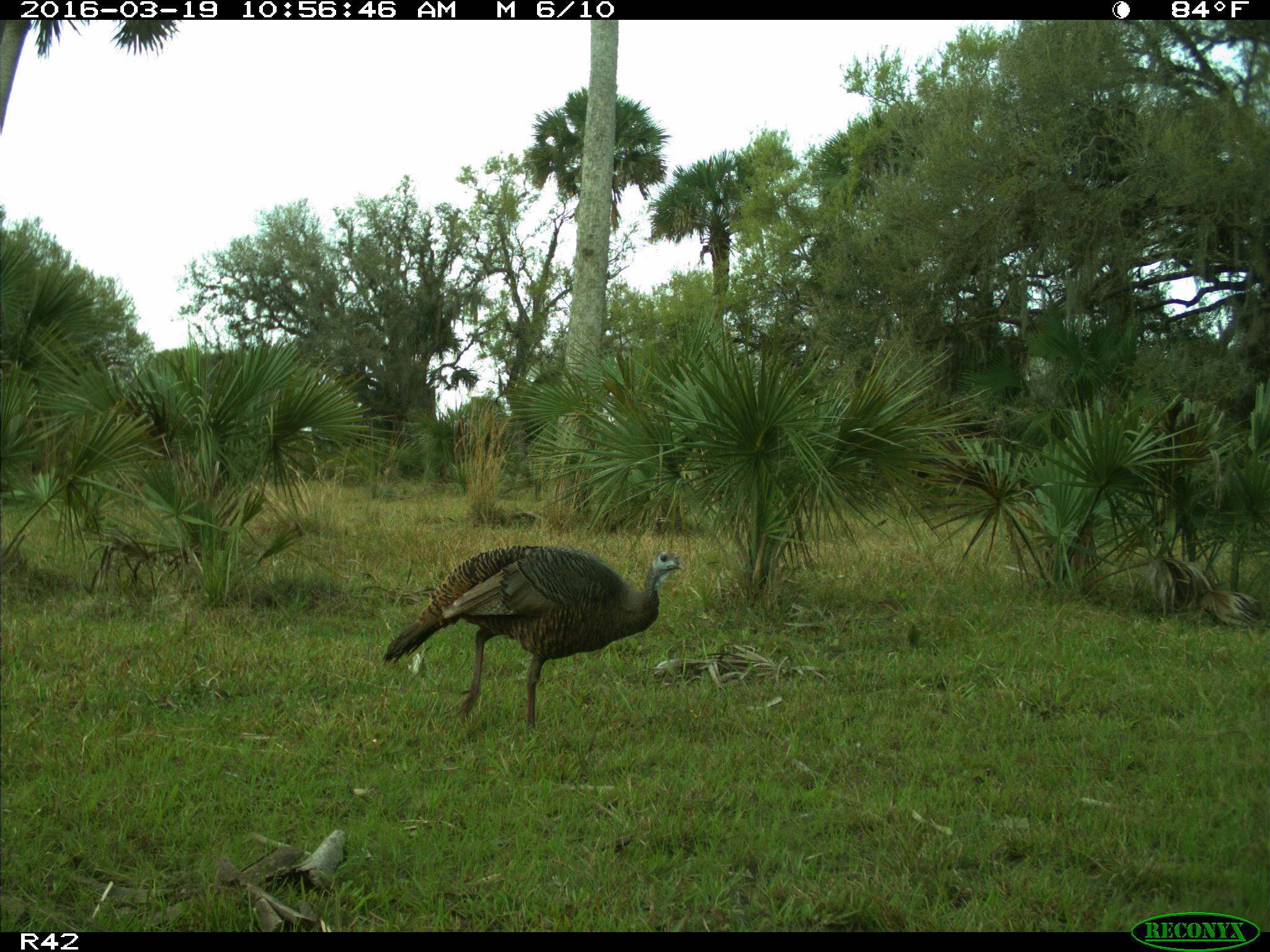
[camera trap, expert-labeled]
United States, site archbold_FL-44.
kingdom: Animalia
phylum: Chordata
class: Aves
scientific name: Aves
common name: birds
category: unidentified bird